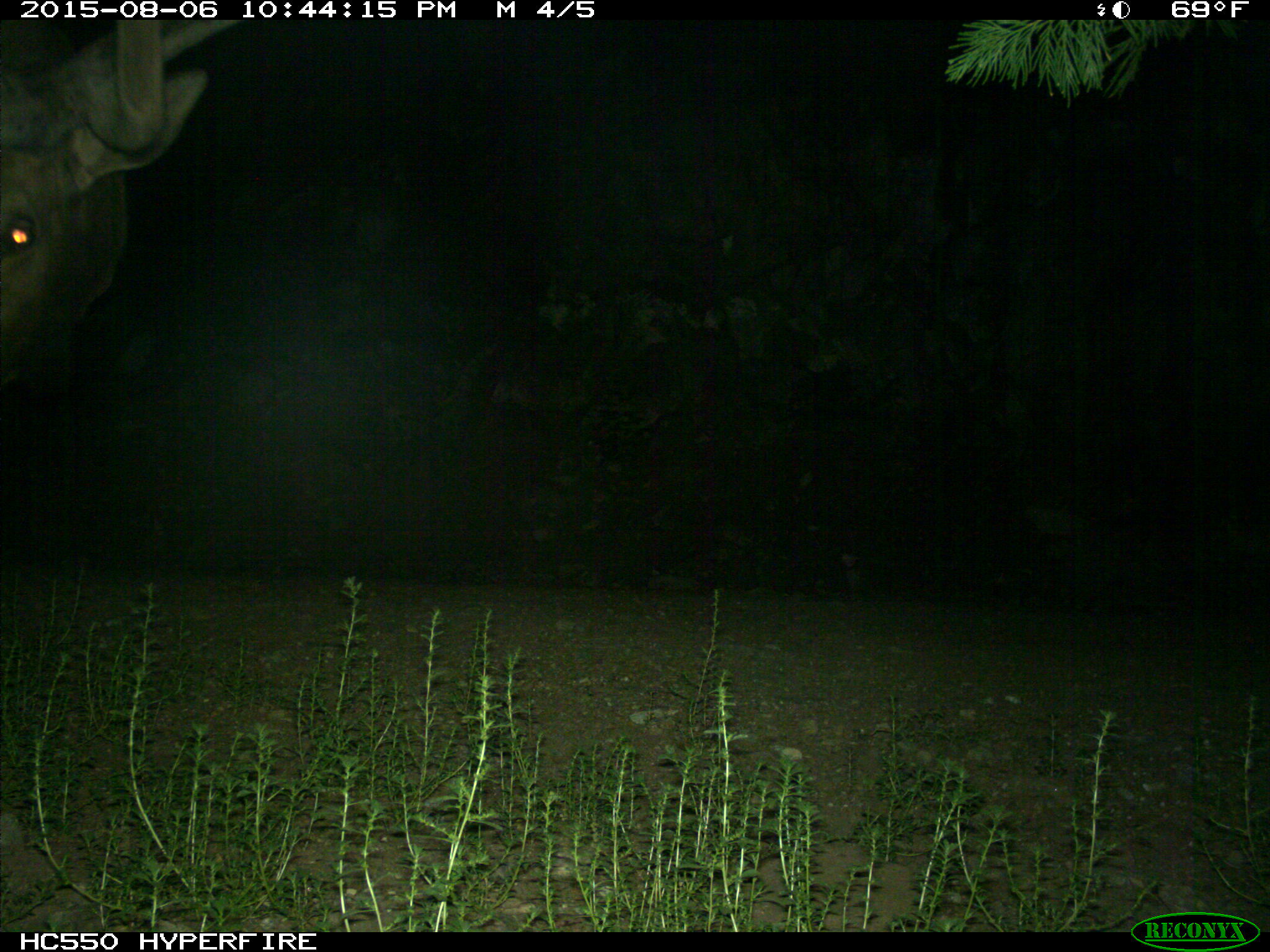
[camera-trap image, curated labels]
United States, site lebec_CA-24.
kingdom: Animalia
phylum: Chordata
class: Mammalia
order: Artiodactyla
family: Cervidae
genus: Cervus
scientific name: Cervus canadensis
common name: elk